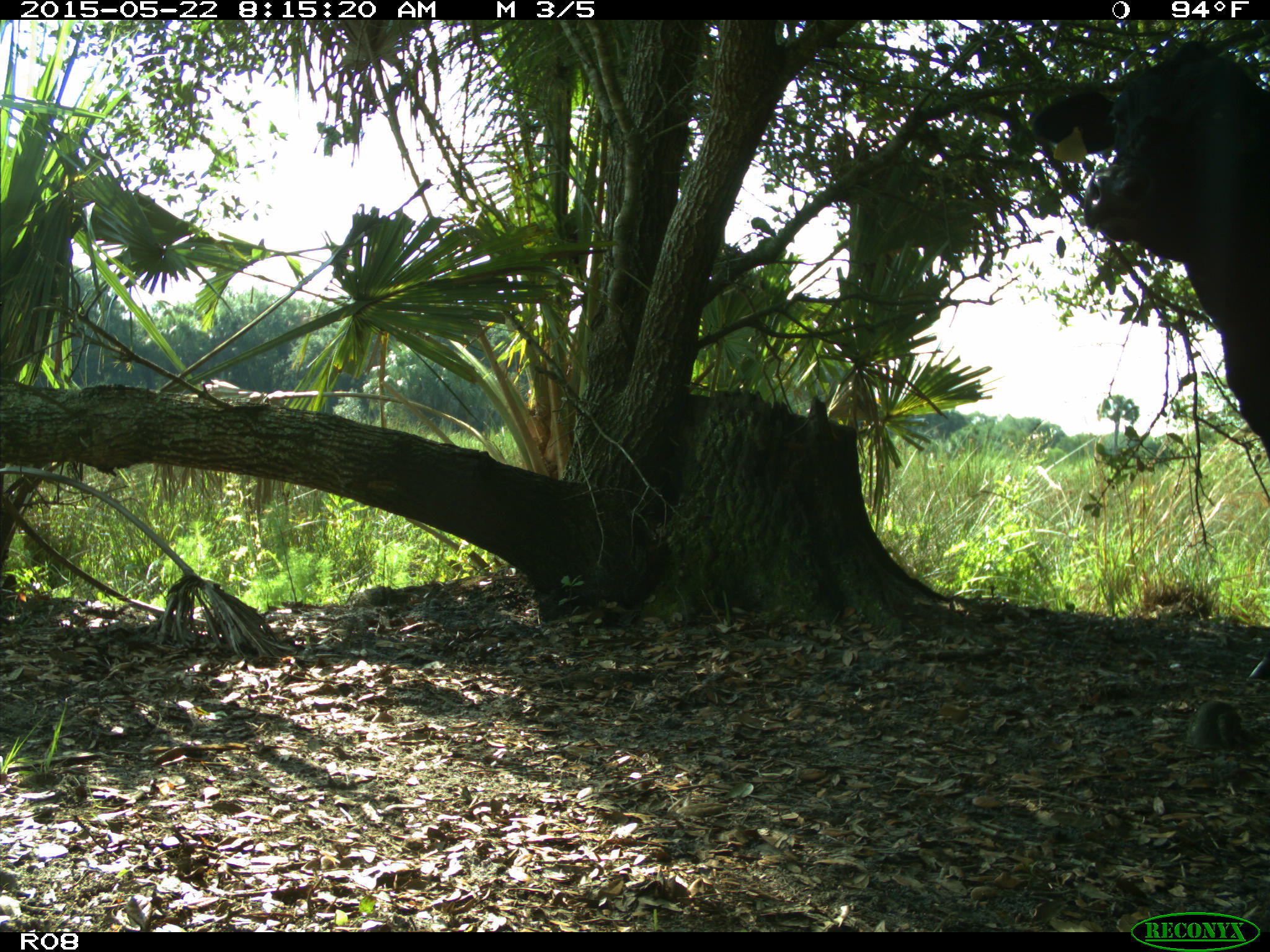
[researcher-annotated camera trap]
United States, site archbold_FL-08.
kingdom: Animalia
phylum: Chordata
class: Mammalia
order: Artiodactyla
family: Bovidae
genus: Bos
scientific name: Bos taurus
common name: domestic cow